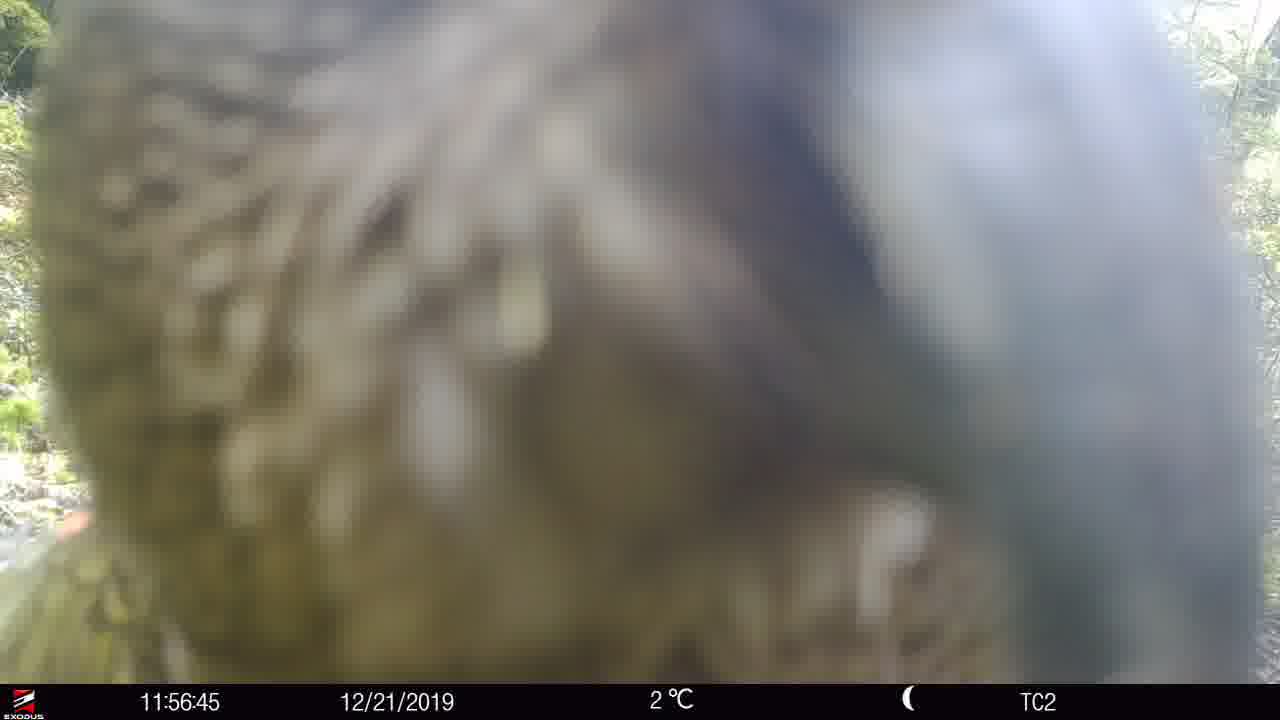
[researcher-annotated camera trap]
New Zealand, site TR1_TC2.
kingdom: Animalia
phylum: Chordata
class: Aves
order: Psittaciformes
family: Strigopidae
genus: Nestor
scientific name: Nestor notabilis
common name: kea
Kea (Nestor notabilis).